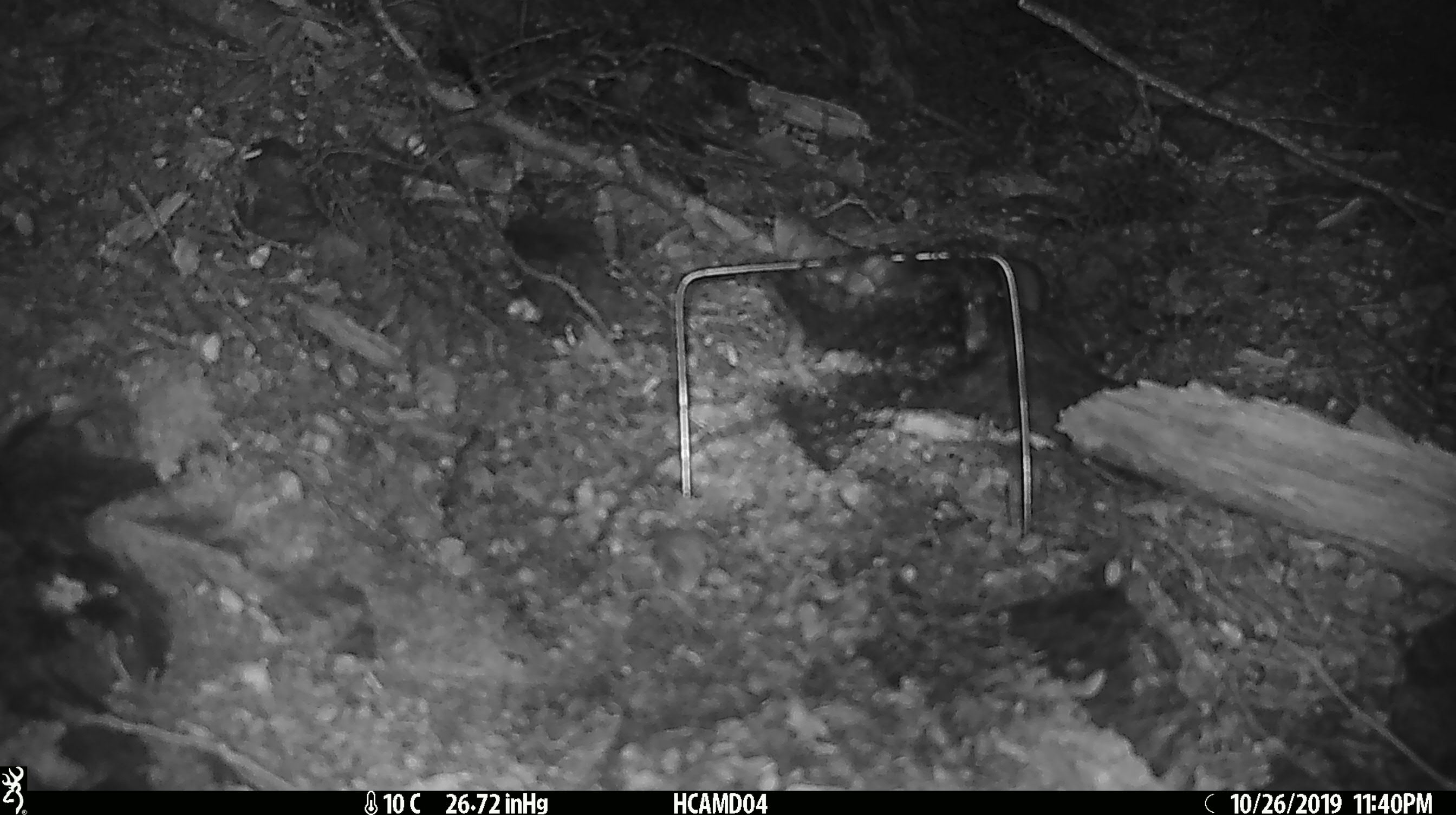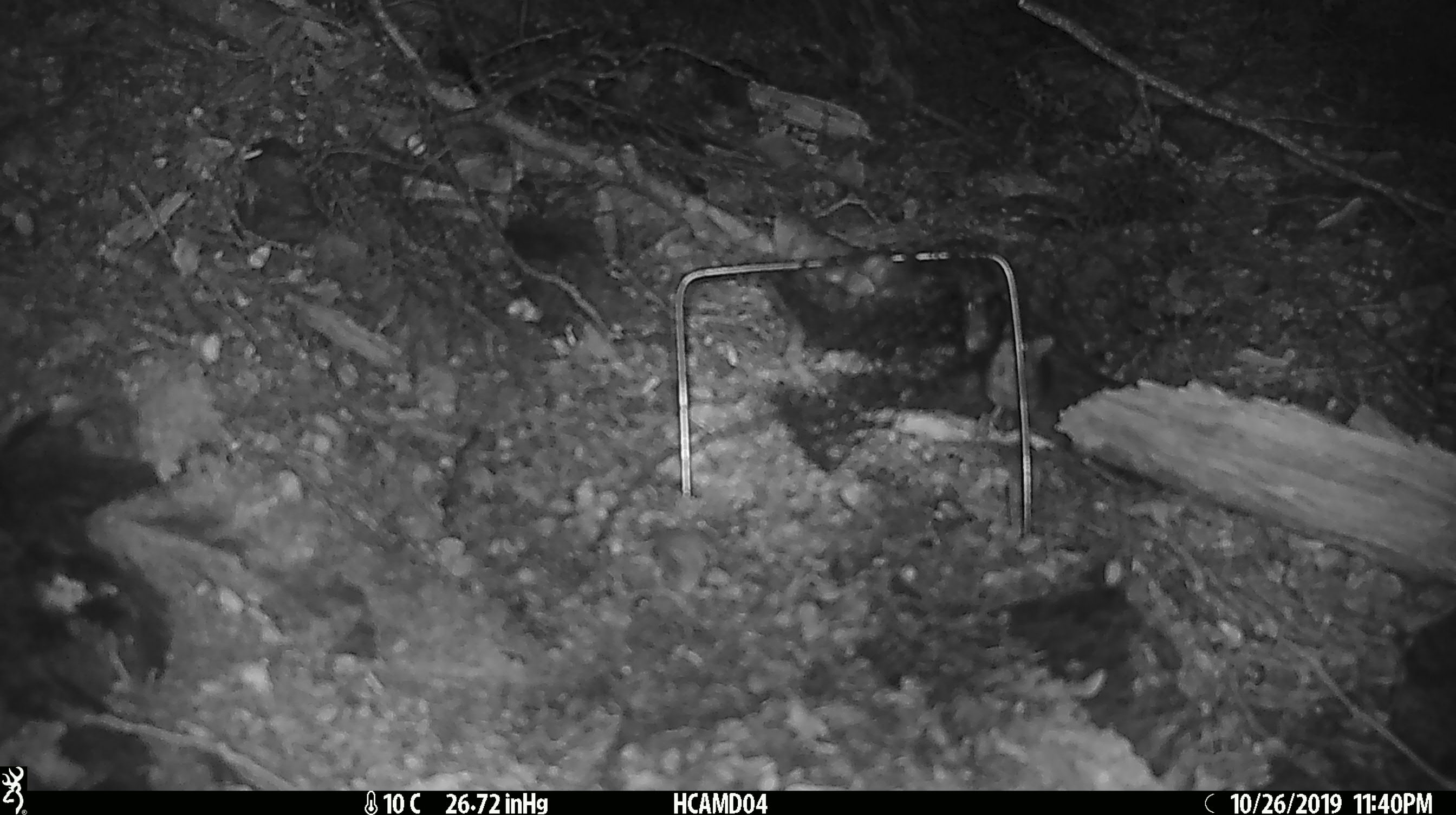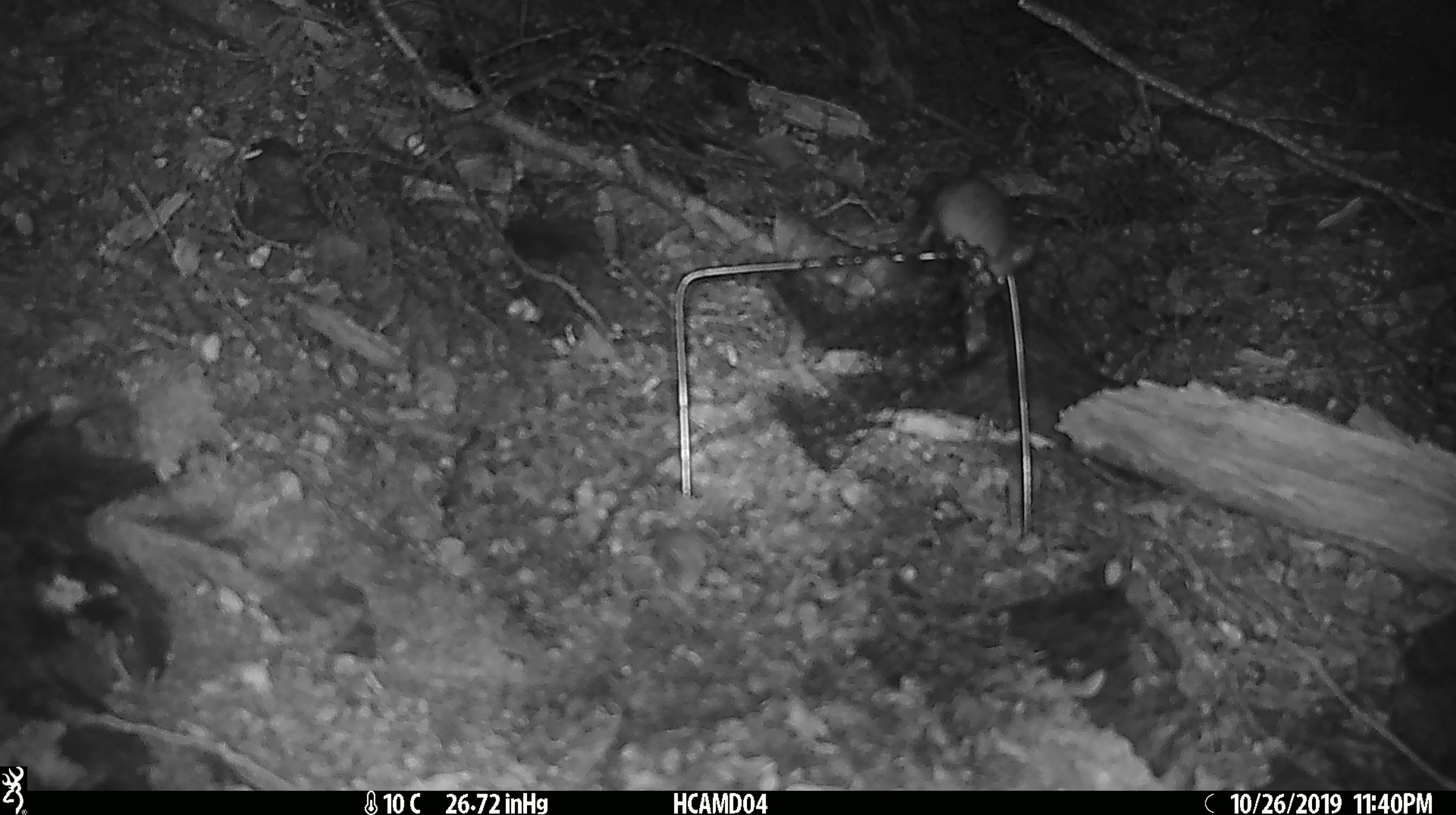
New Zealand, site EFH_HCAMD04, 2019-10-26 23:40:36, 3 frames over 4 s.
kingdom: Animalia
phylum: Chordata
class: Mammalia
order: Rodentia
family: Muridae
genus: Mus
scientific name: Mus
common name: mouse